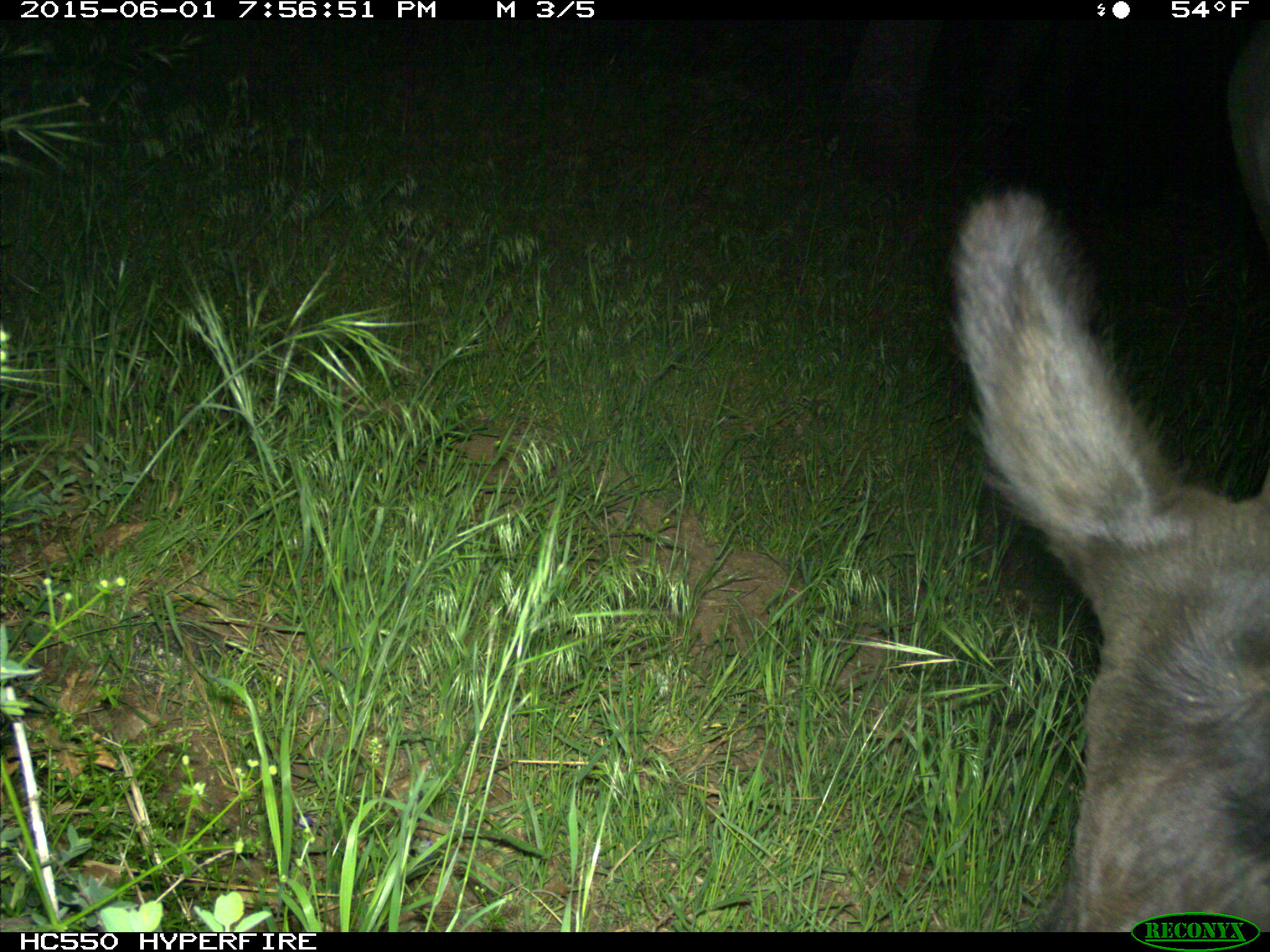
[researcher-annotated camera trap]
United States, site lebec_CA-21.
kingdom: Animalia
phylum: Chordata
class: Mammalia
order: Artiodactyla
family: Bovidae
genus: Bos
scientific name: Bos taurus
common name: domestic cow